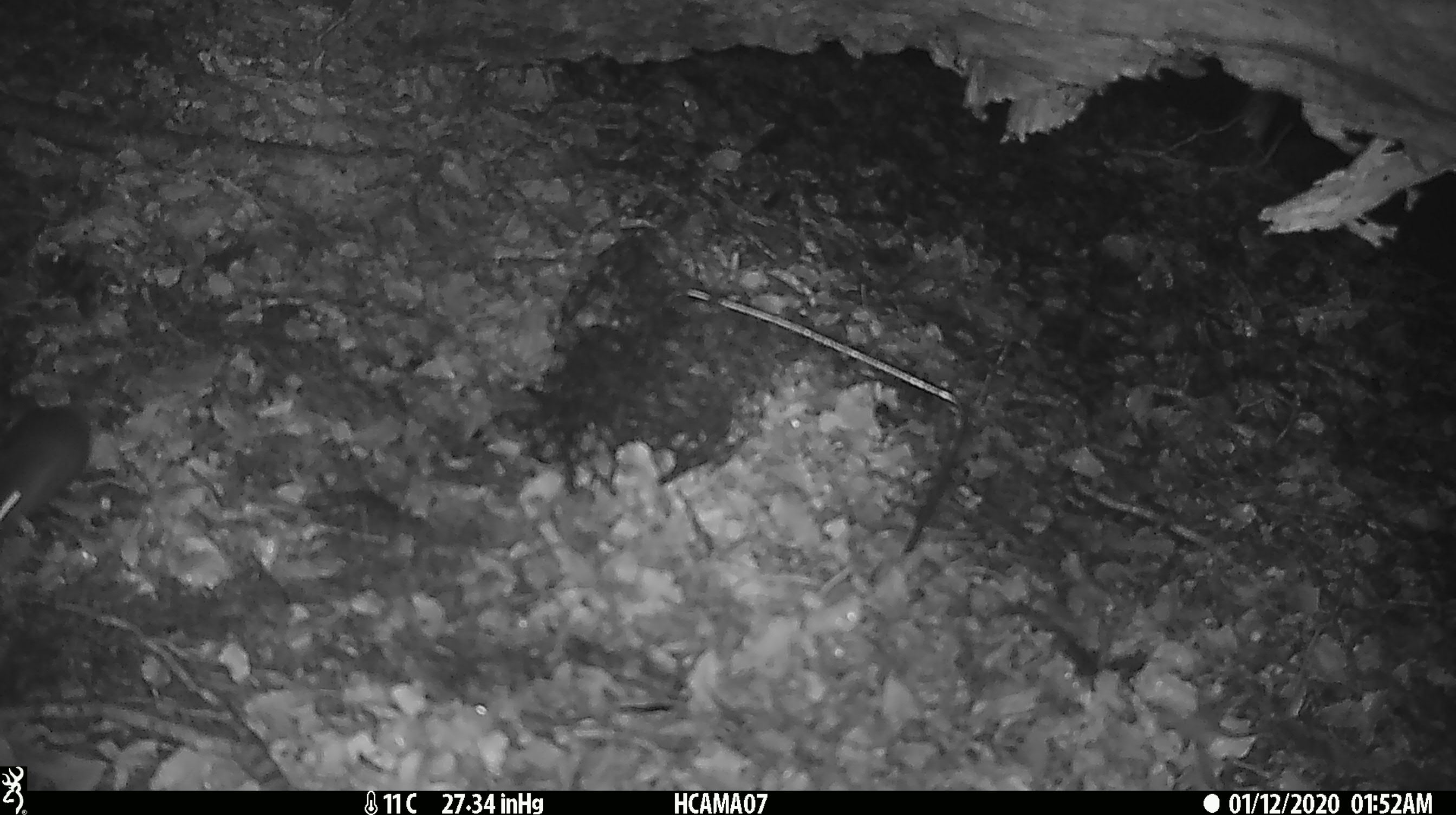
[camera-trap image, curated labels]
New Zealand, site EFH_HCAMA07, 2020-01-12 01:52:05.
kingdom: Animalia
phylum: Chordata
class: Mammalia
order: Rodentia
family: Muridae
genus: Mus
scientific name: Mus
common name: mouse